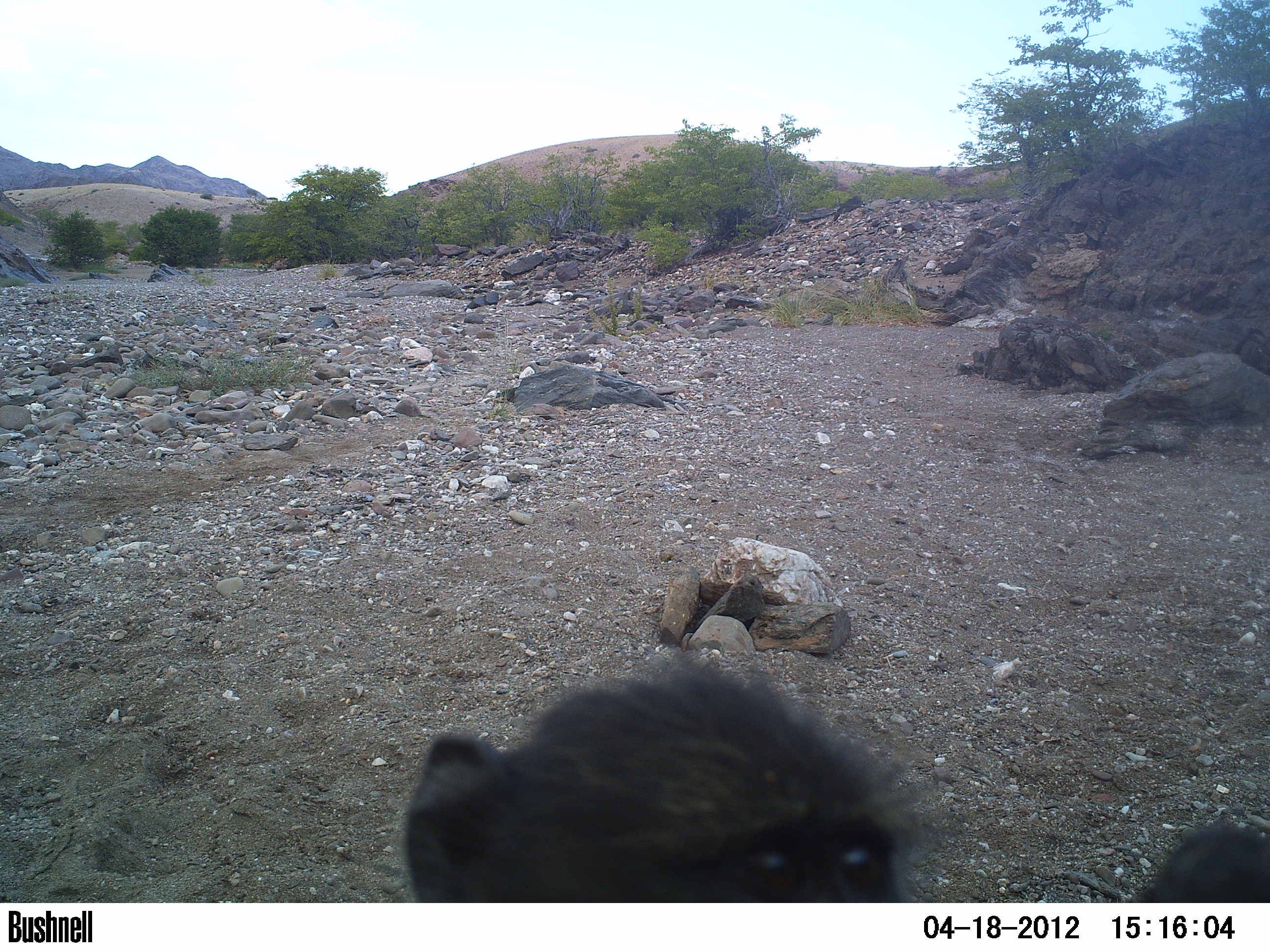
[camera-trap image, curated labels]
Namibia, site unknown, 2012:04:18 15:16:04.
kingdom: Animalia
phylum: Chordata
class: Mammalia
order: Primates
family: Cercopithecidae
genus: Papio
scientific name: Papio anubis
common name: olive baboon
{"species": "Papio anubis (olive baboon)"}